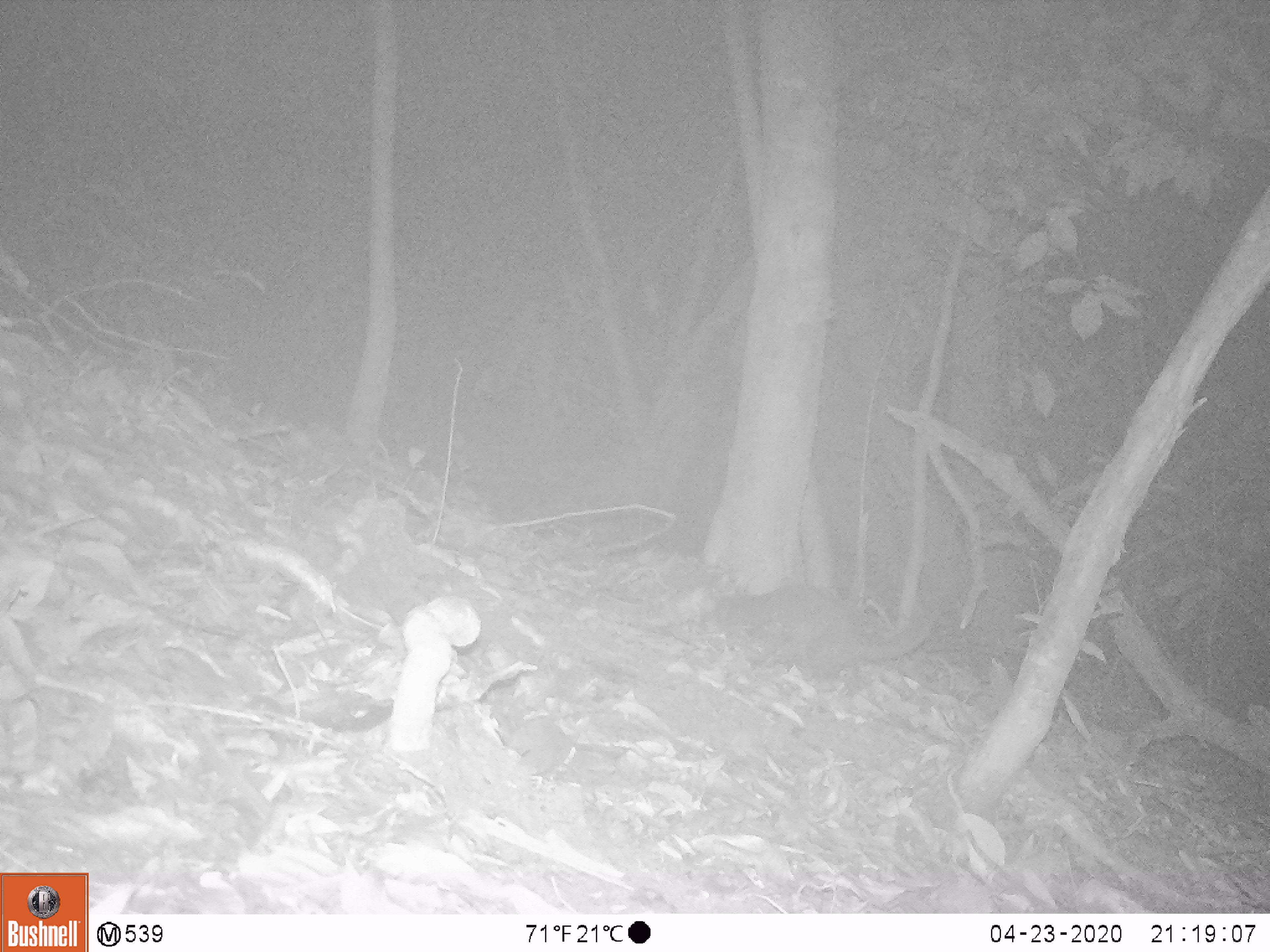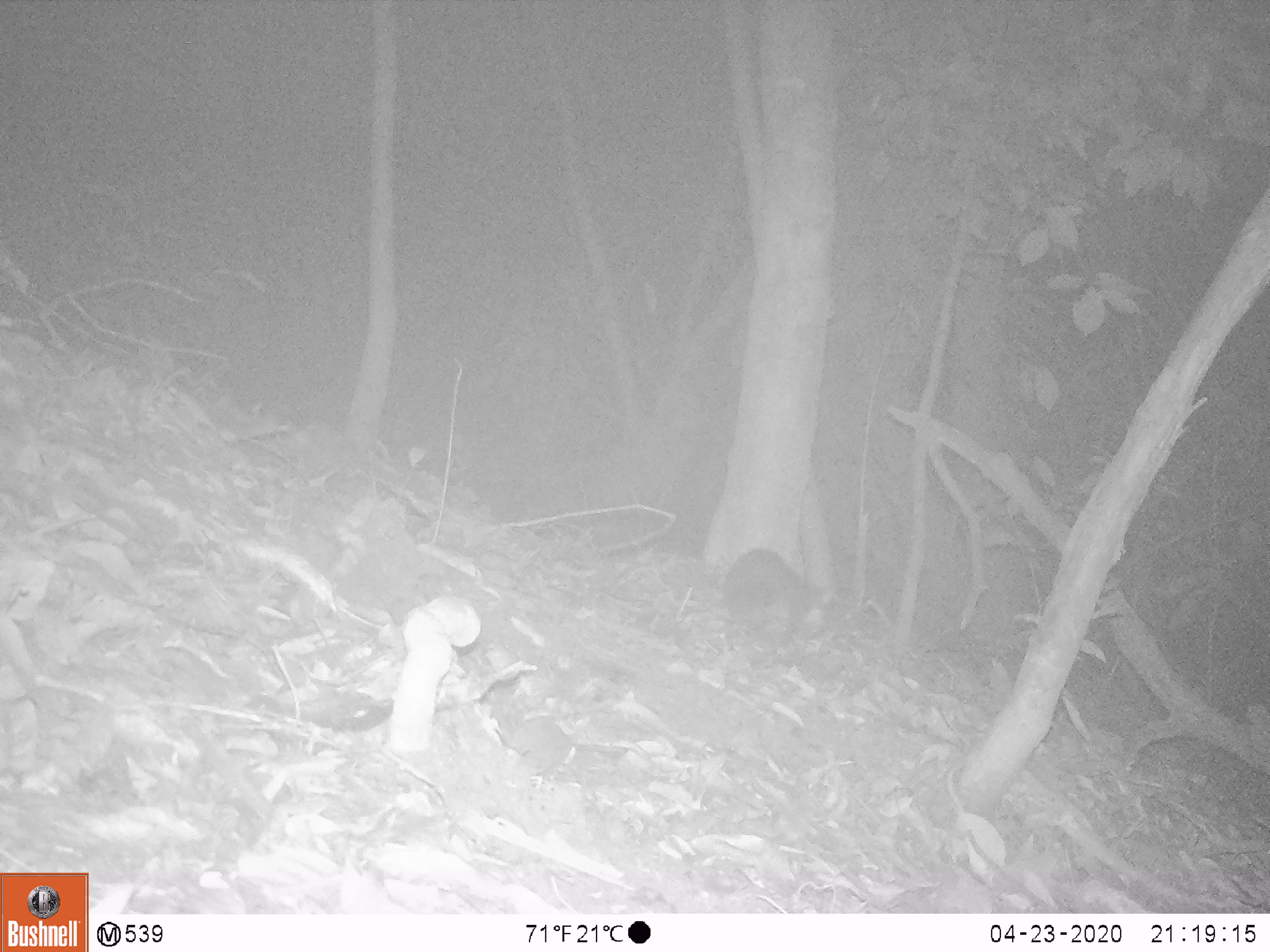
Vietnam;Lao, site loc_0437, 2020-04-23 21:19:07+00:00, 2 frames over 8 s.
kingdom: Animalia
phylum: Chordata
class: Mammalia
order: Carnivora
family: Mustelidae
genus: Melogale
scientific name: Melogale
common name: ferret badger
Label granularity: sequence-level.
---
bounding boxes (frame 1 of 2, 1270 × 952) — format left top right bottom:
ferret badger: 712 584 935 698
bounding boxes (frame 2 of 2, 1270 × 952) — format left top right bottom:
ferret badger: 714 547 838 635